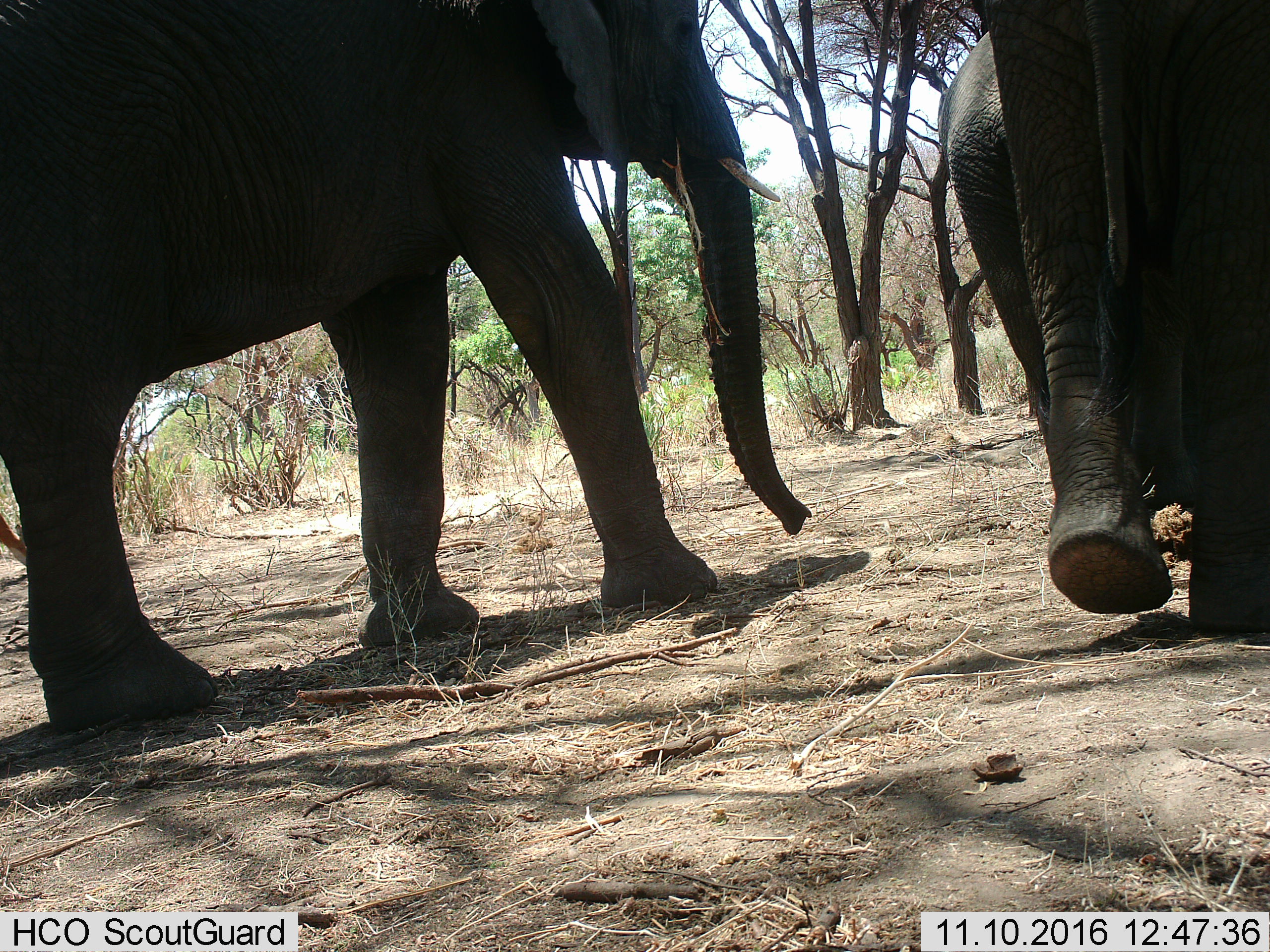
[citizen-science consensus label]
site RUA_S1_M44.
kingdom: Animalia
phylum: Chordata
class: Mammalia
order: Proboscidea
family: Elephantidae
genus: Loxodonta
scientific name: Loxodonta africana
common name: african bush elephant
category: elephant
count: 3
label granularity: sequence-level